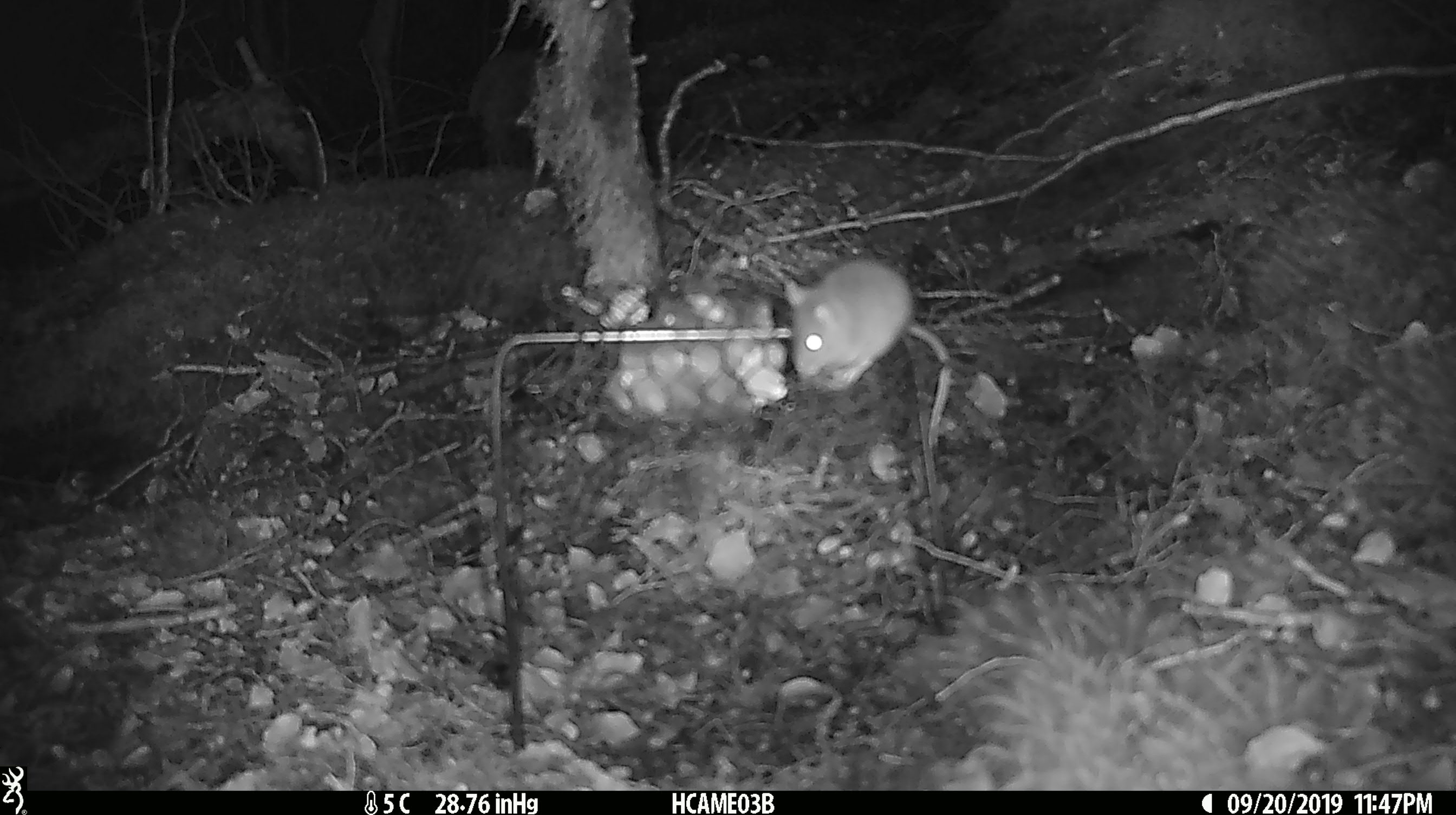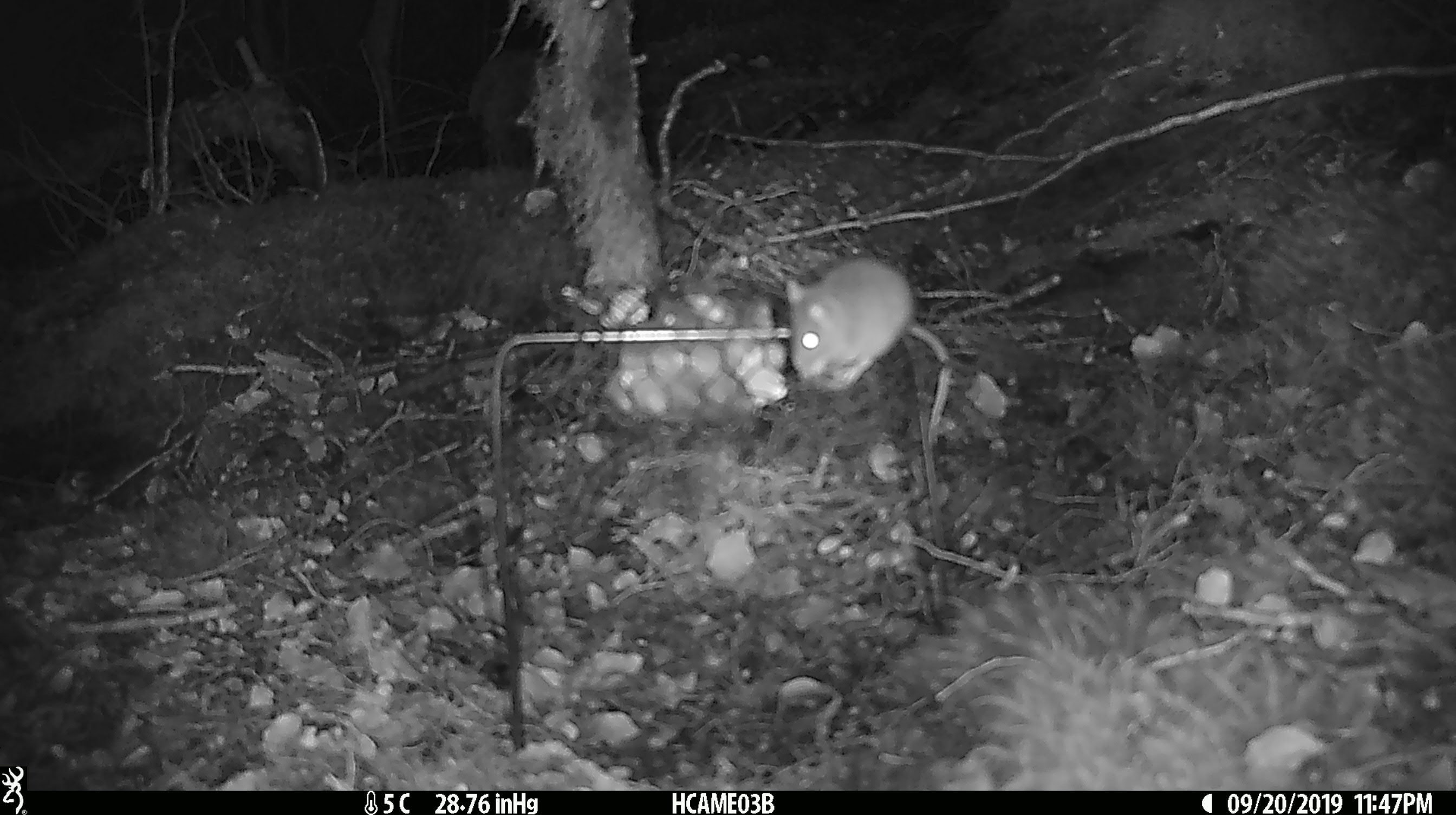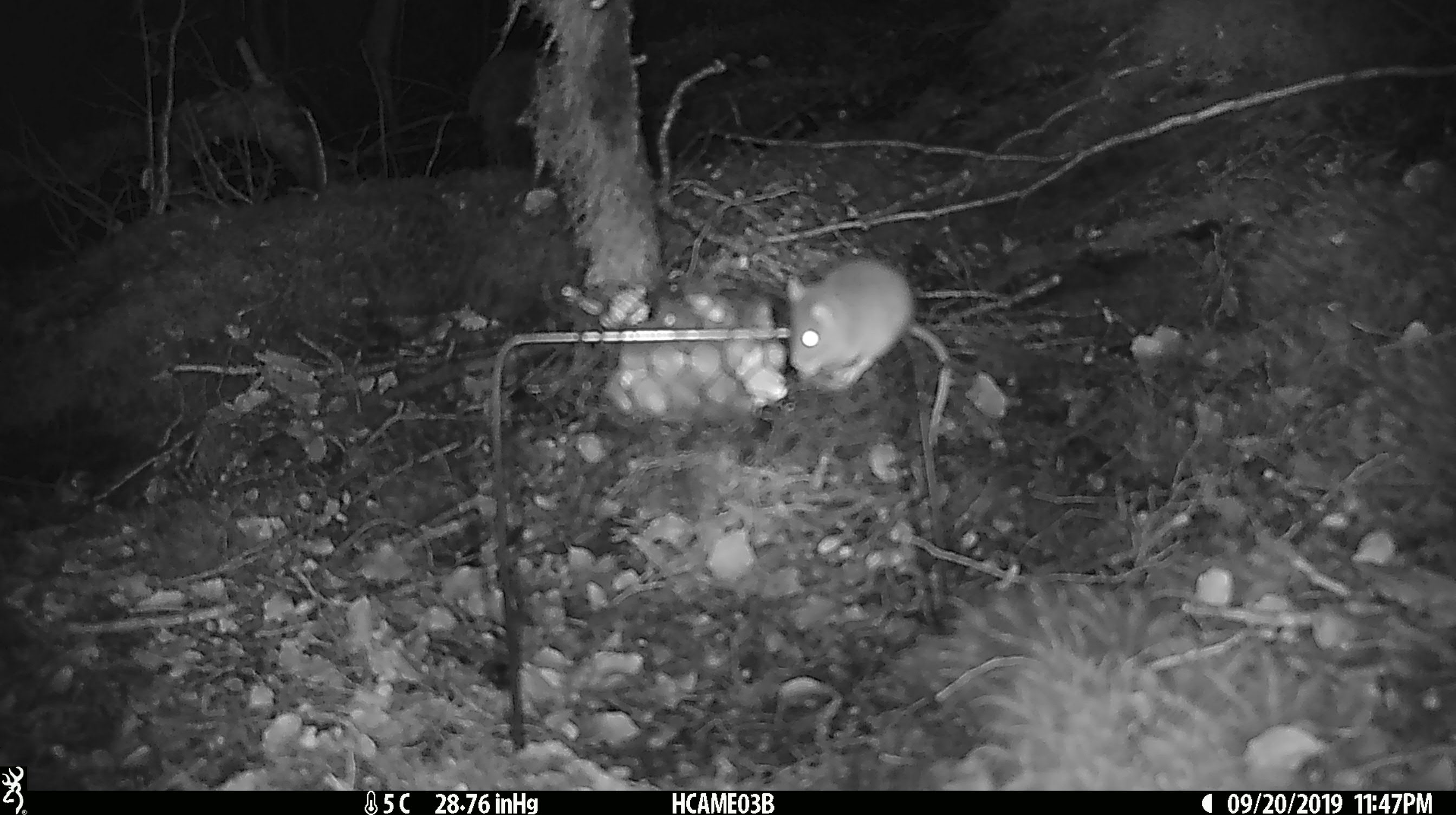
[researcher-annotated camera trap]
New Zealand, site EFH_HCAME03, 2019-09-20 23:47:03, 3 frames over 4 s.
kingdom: Animalia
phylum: Chordata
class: Mammalia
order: Rodentia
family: Muridae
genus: Mus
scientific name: Mus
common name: mouse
Mouse (Mus).